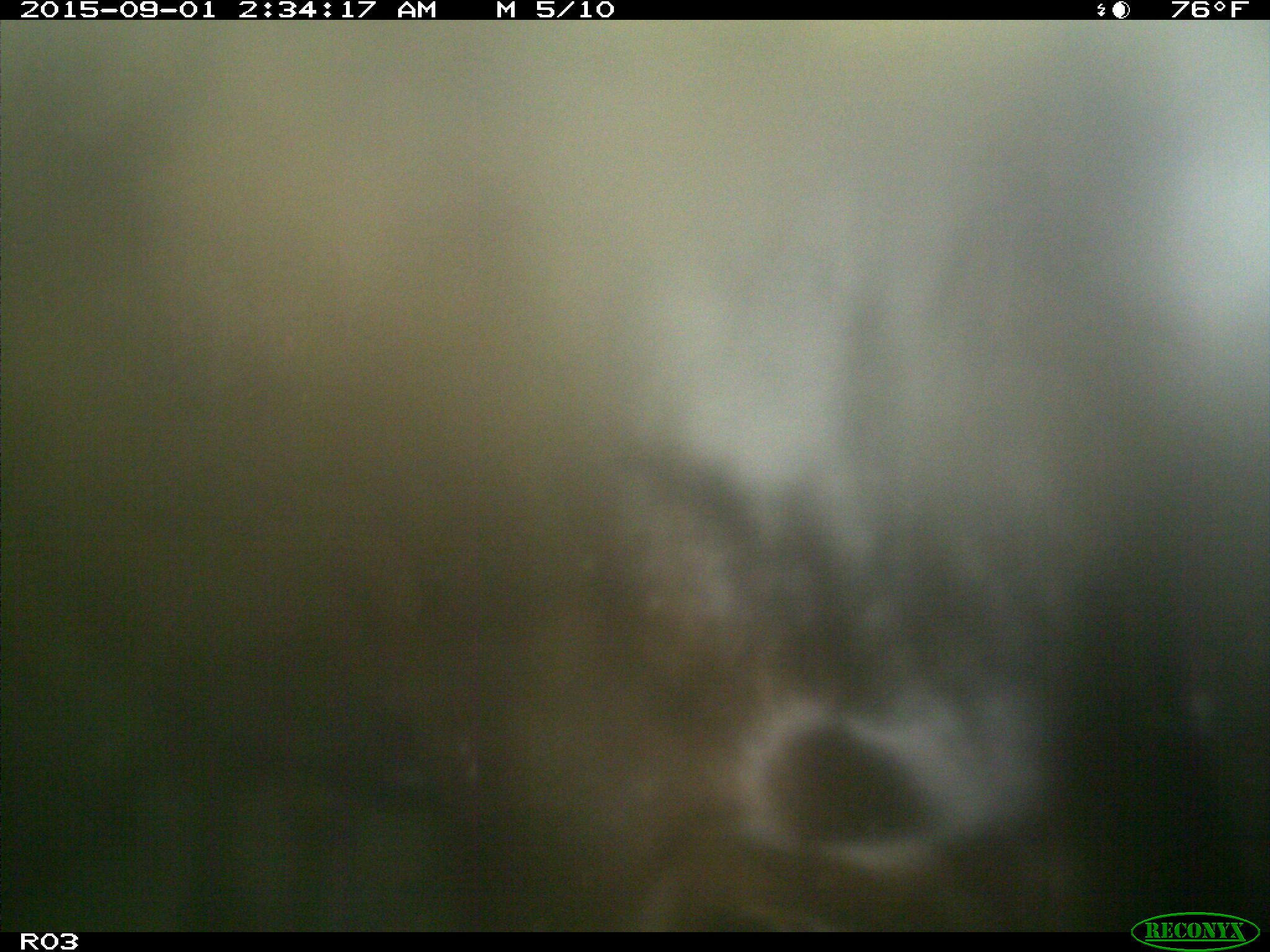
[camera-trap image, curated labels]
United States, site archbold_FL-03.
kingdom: Animalia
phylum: Chordata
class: Mammalia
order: Artiodactyla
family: Bovidae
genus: Bos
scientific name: Bos taurus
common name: domestic cow